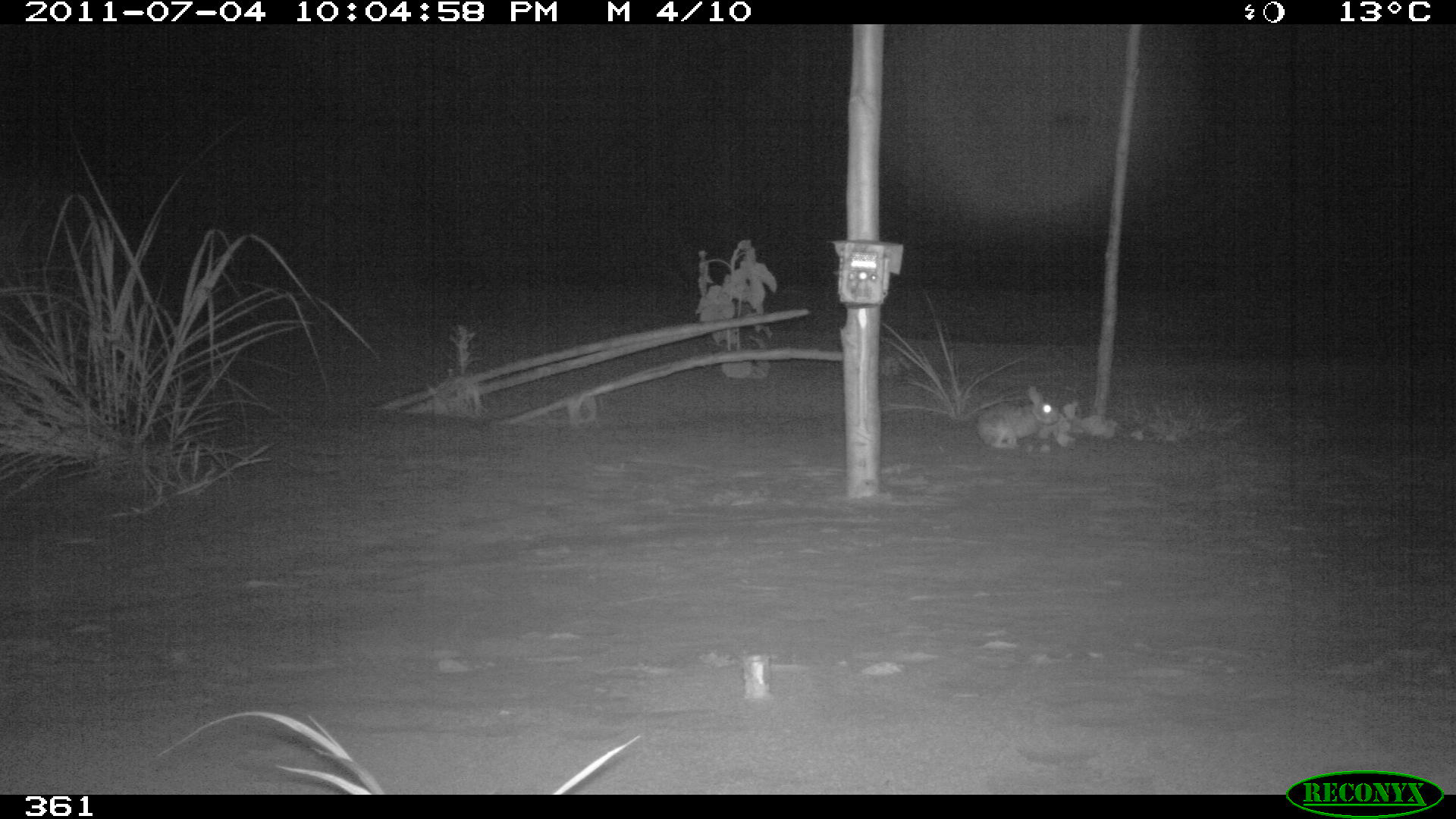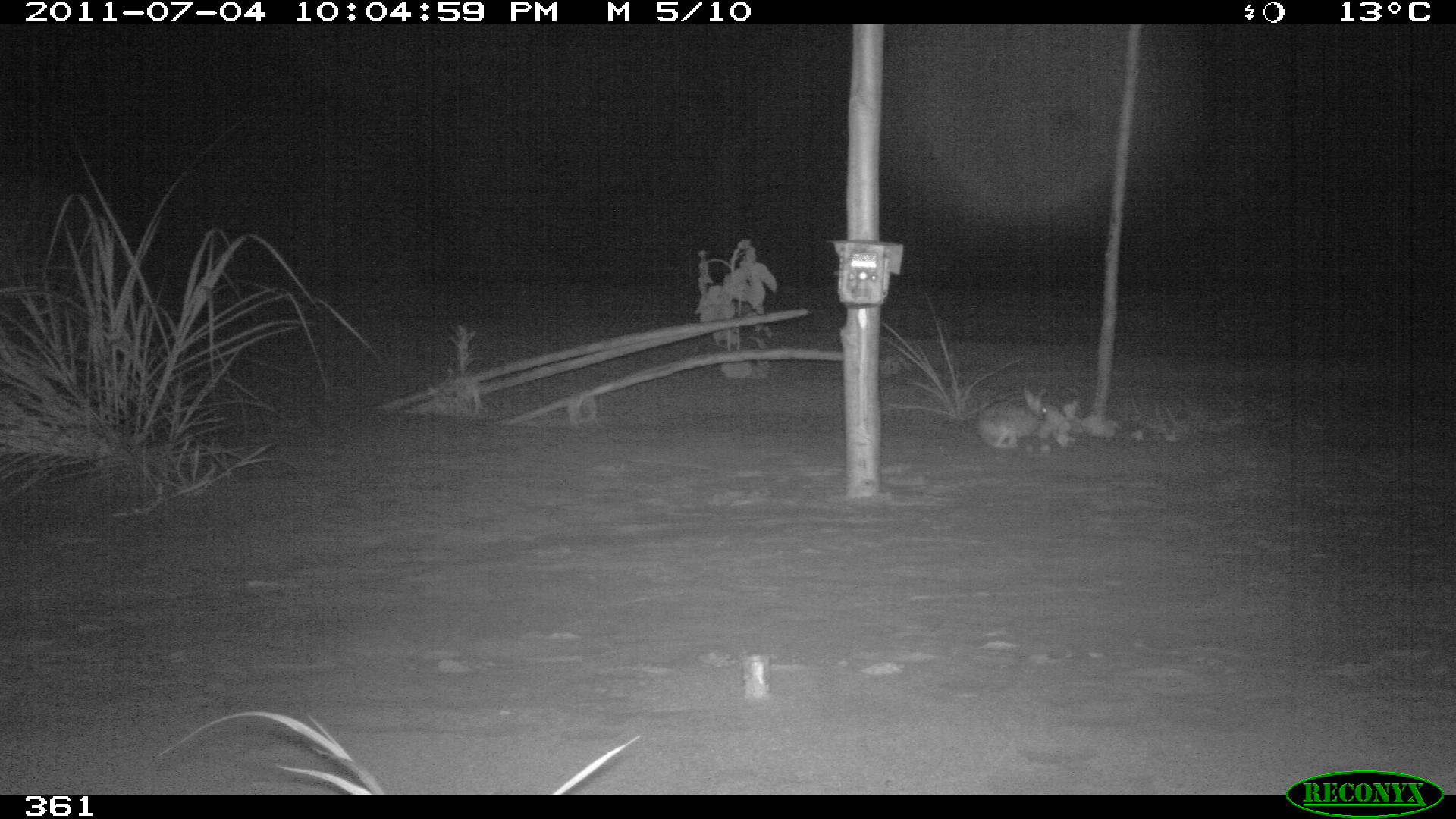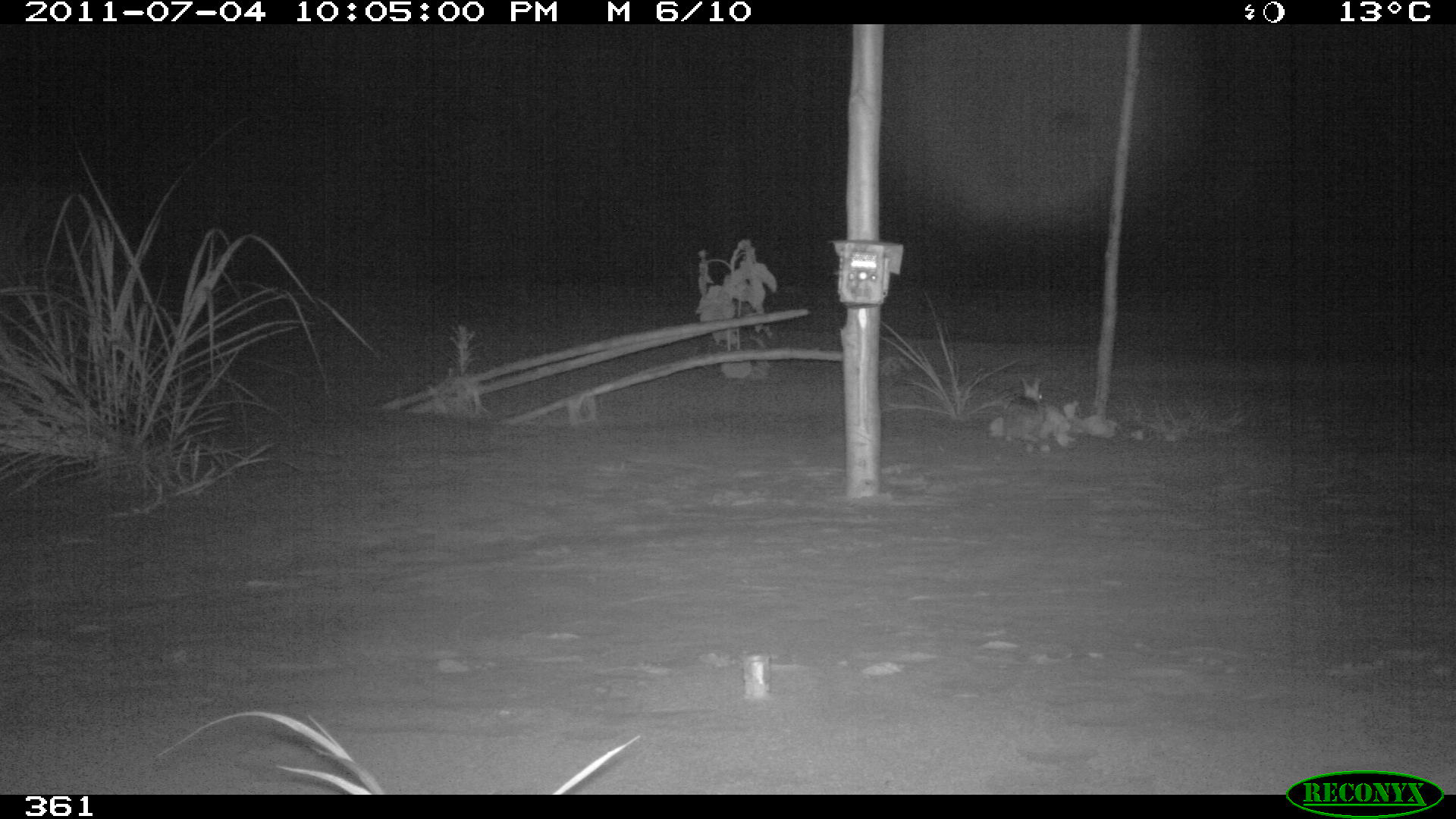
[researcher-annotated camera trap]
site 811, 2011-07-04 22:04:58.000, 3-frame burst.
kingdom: Animalia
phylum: Chordata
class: Mammalia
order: Lagomorpha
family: Leporidae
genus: Sylvilagus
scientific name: Sylvilagus brasiliensis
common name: tapeti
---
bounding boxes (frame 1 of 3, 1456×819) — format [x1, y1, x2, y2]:
sylvilagus brasiliensis: [976, 386, 1059, 448]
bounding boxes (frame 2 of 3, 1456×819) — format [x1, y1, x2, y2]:
sylvilagus brasiliensis: [974, 384, 1050, 448]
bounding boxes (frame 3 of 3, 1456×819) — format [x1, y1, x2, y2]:
sylvilagus brasiliensis: [1000, 376, 1044, 445]